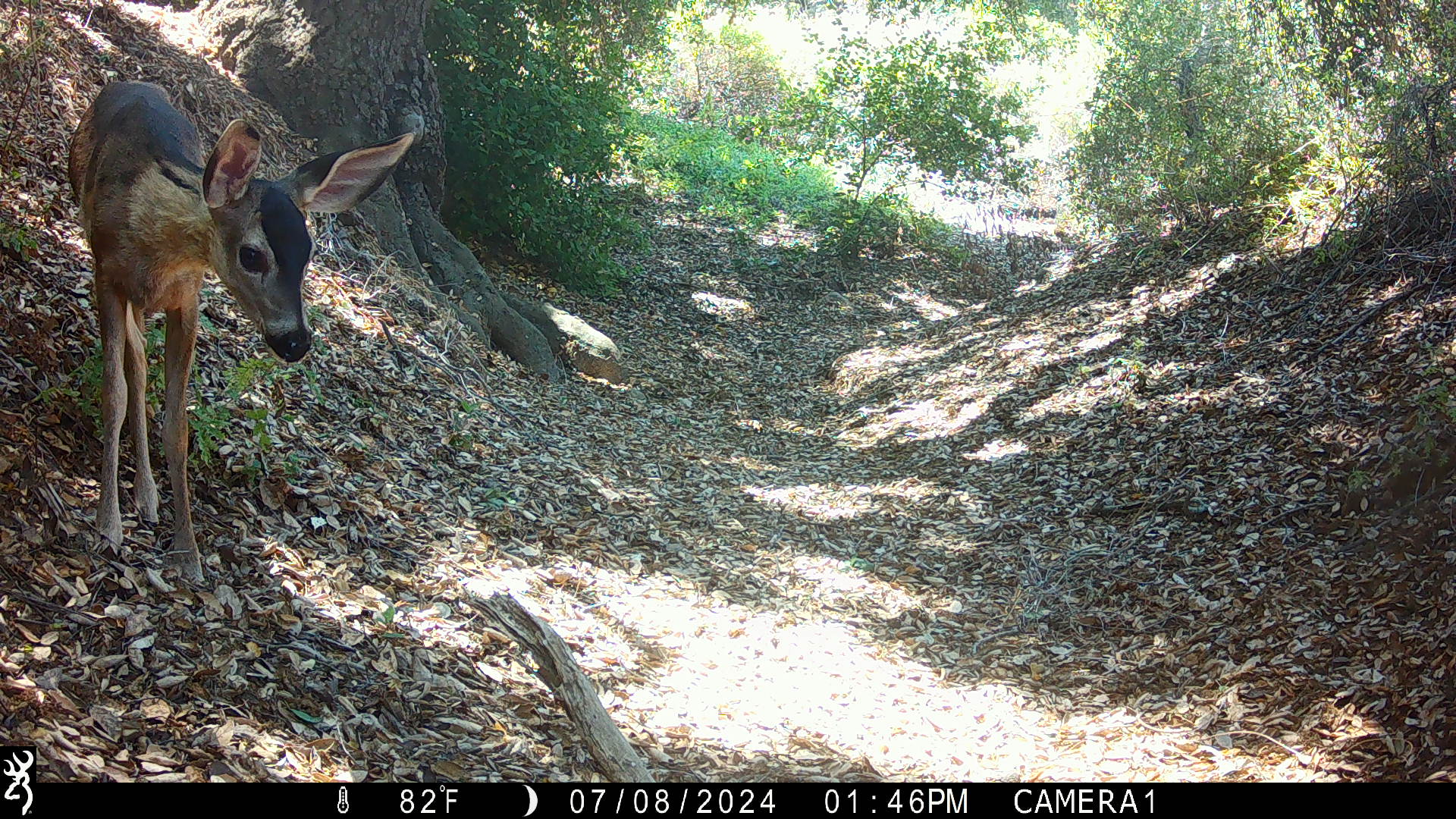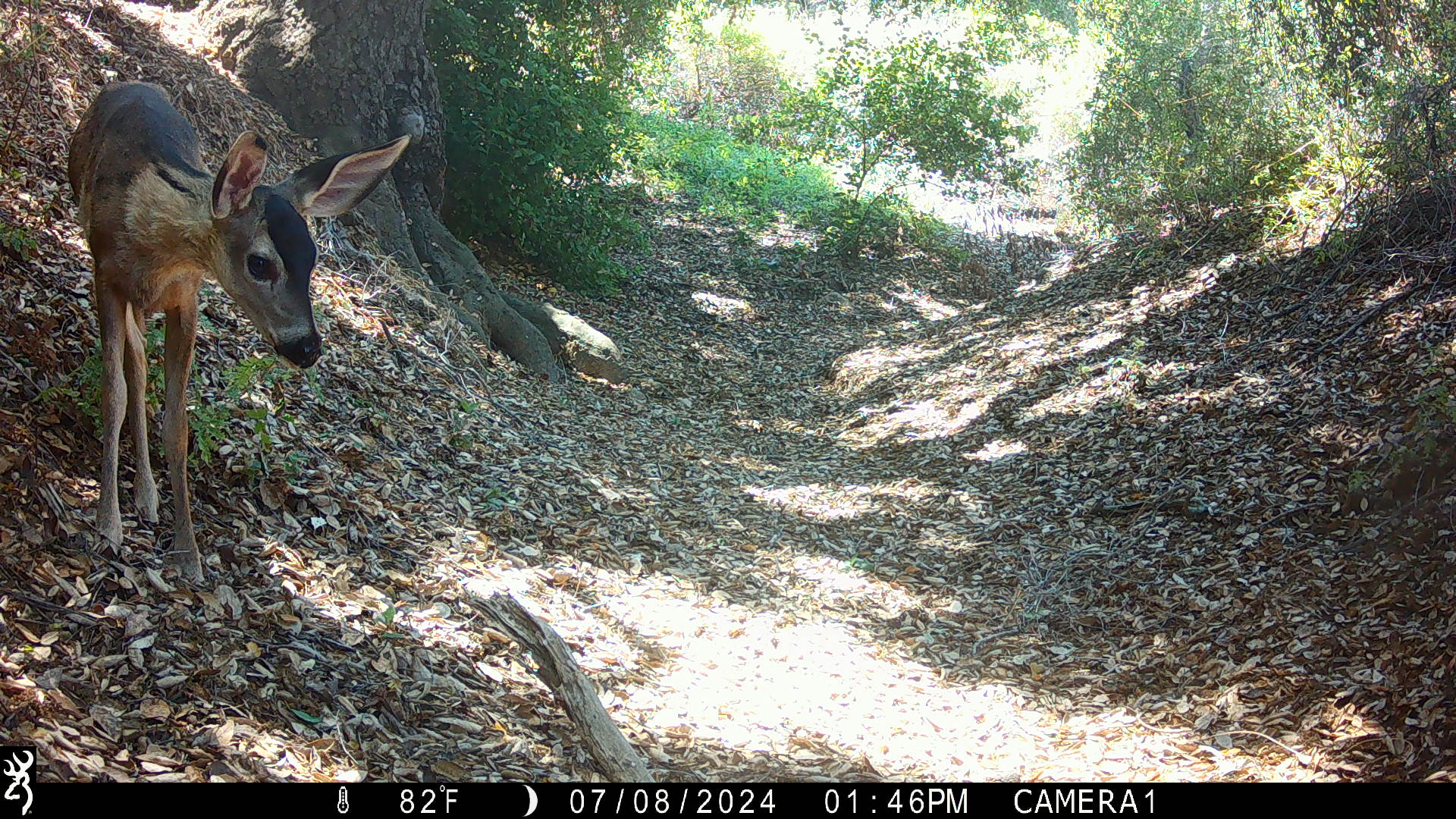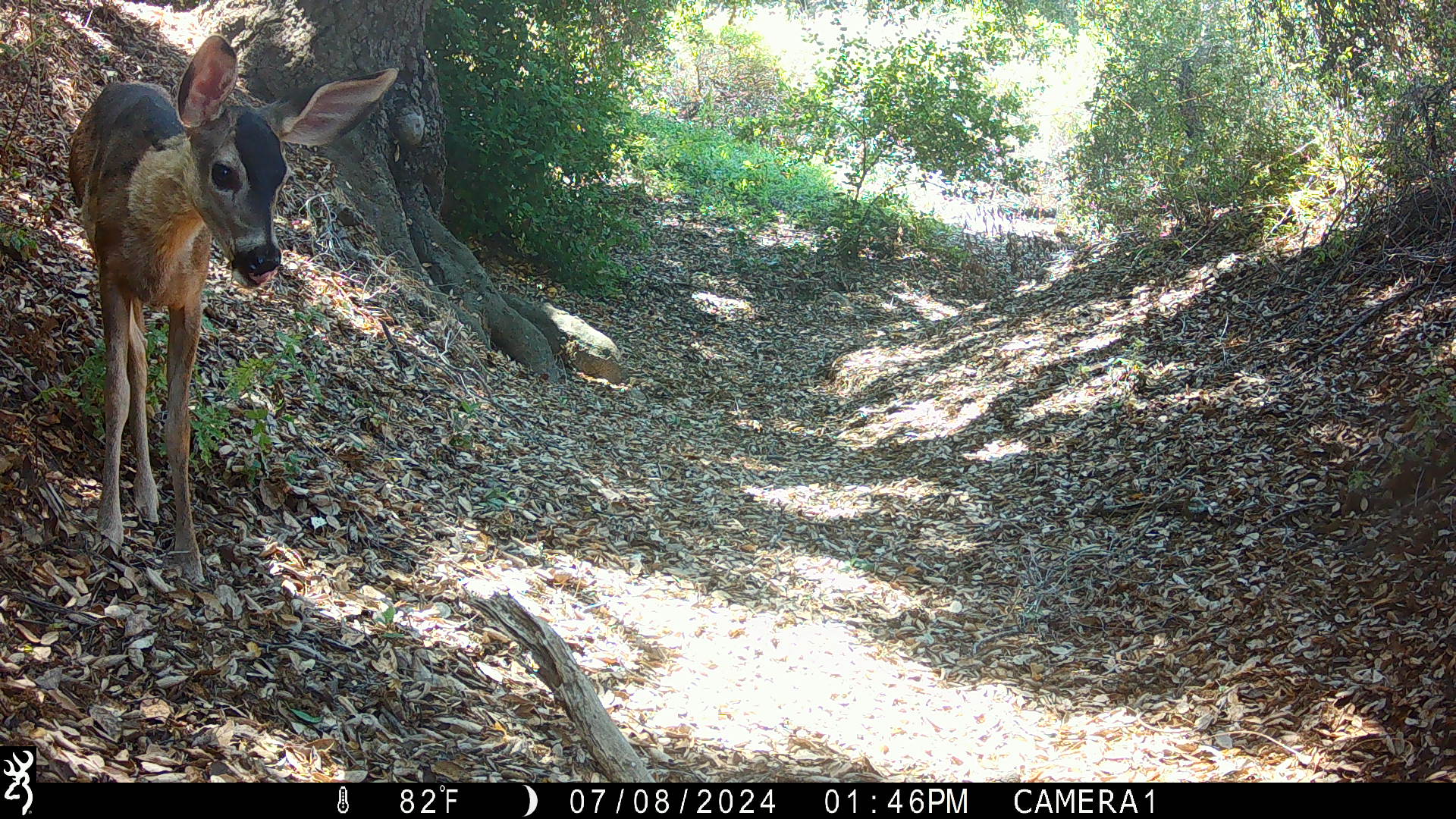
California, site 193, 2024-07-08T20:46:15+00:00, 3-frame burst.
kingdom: Animalia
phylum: Chordata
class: Mammalia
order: Artiodactyla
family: Cervidae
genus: Odocoileus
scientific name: Odocoileus hemionus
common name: mule deer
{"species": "mule deer (Odocoileus hemionus)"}